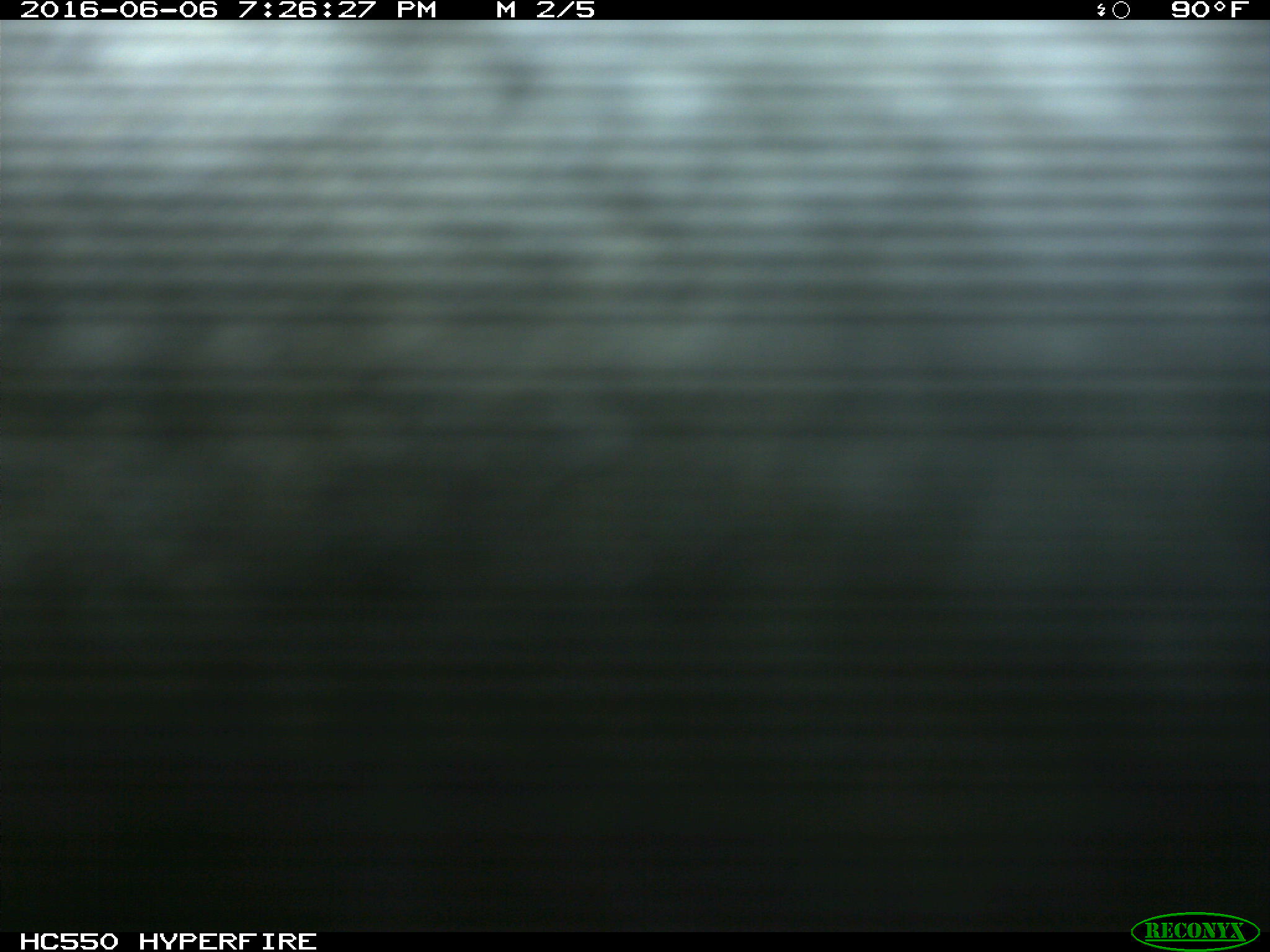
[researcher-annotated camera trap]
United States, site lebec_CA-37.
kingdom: Animalia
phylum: Chordata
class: Mammalia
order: Artiodactyla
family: Bovidae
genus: Bos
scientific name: Bos taurus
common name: domestic cow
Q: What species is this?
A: Bos taurus (domestic cow).